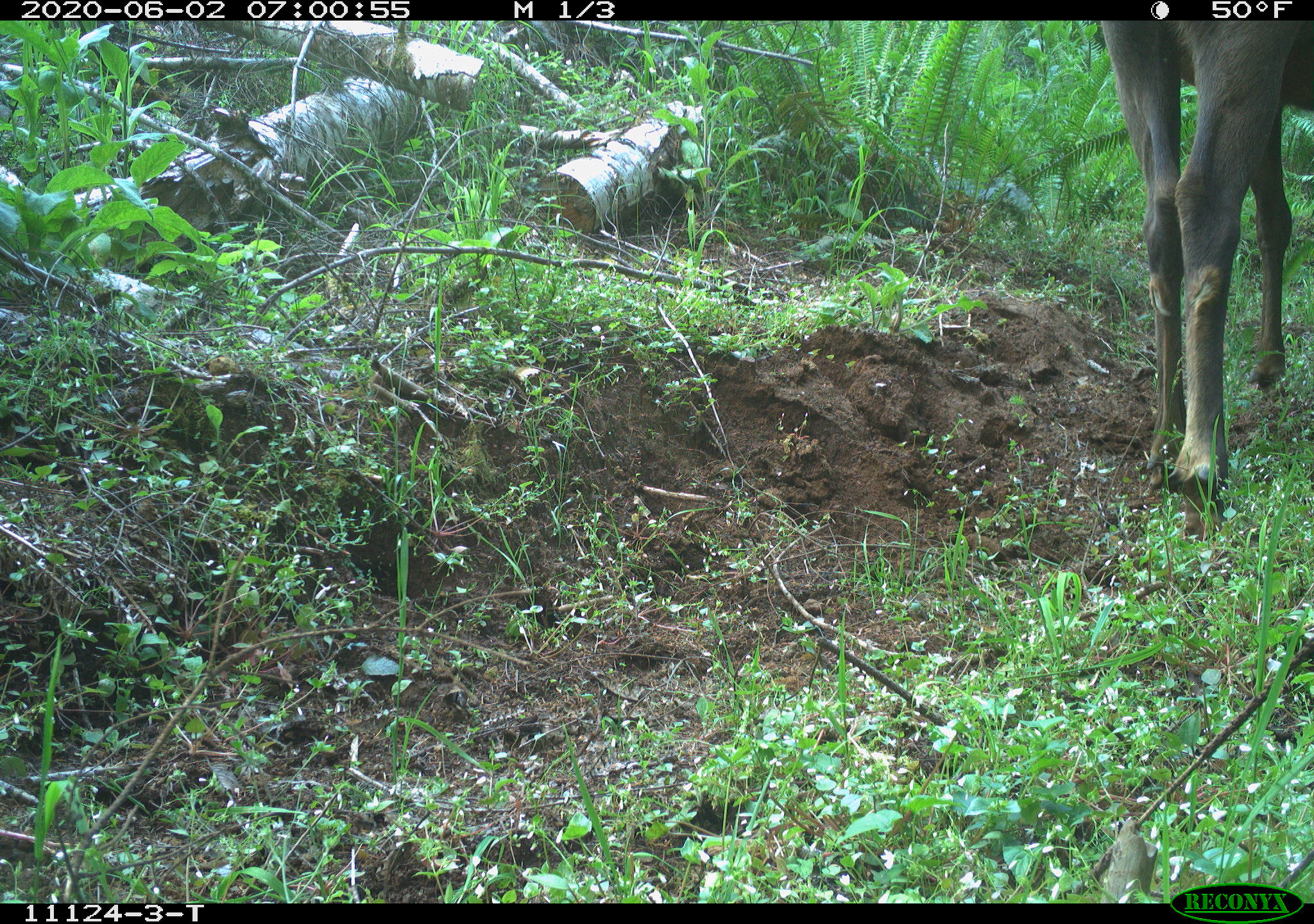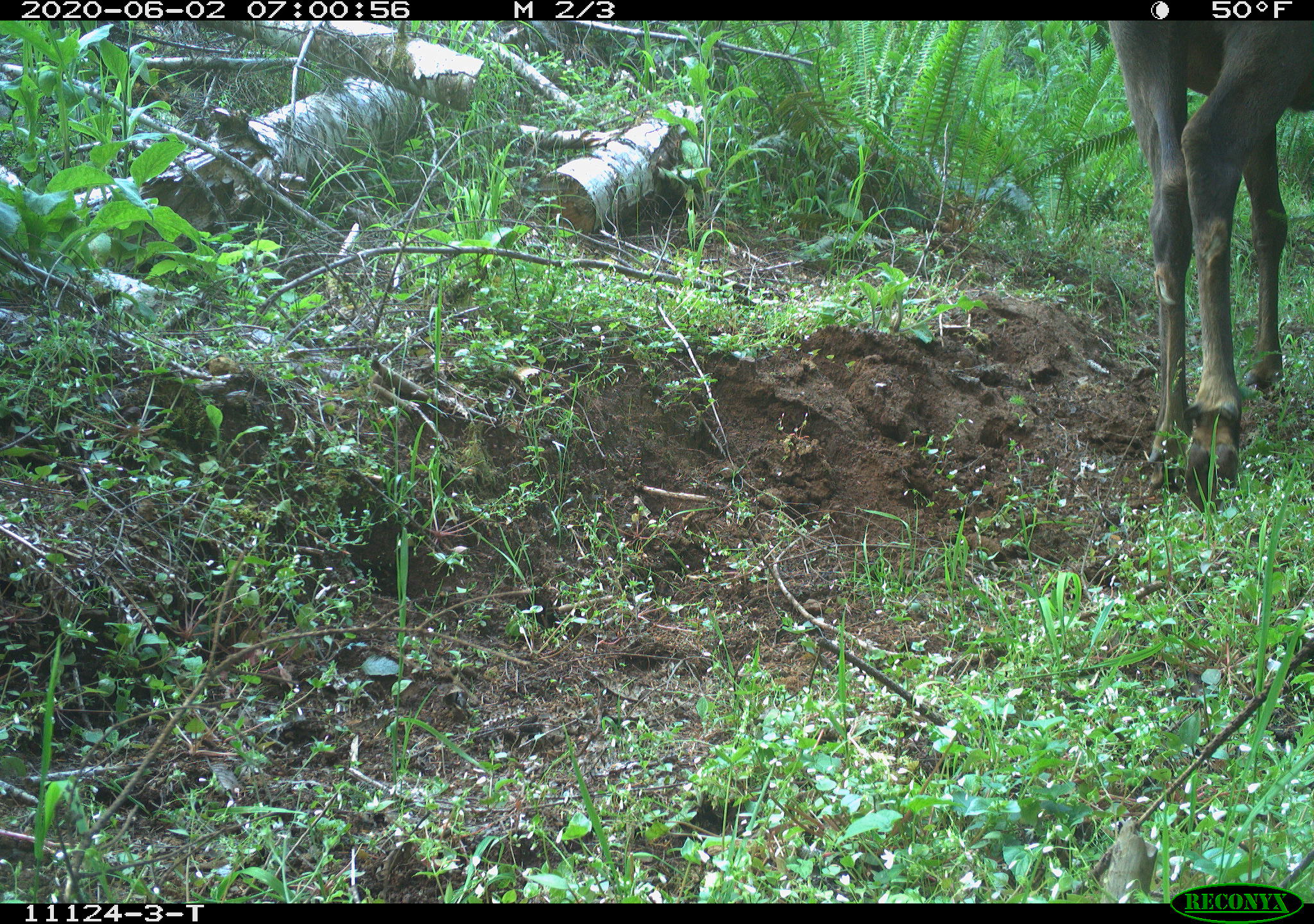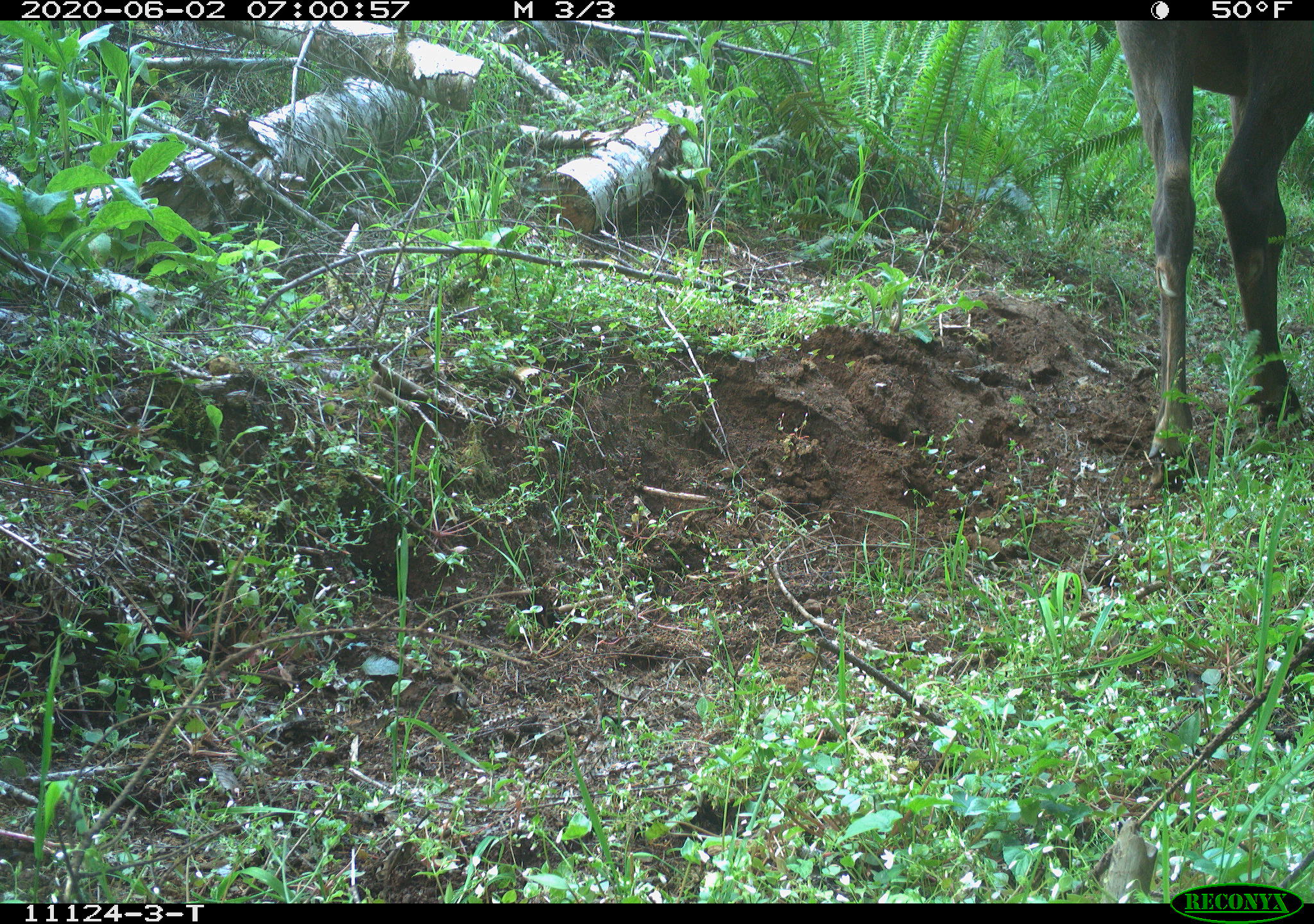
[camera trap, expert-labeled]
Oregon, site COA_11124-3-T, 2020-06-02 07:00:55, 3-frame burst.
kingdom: Animalia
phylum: Chordata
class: Mammalia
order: Artiodactyla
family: Cervidae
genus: Cervus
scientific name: Cervus canadensis roosevelti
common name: roosevelt elk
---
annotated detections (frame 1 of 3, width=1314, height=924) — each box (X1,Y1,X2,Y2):
roosevelt elk: (1097,22,1305,516)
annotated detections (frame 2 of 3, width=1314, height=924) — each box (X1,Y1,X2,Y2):
roosevelt elk: (1104,24,1309,520)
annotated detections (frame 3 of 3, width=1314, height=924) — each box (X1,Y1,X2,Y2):
roosevelt elk: (1112,24,1309,501)